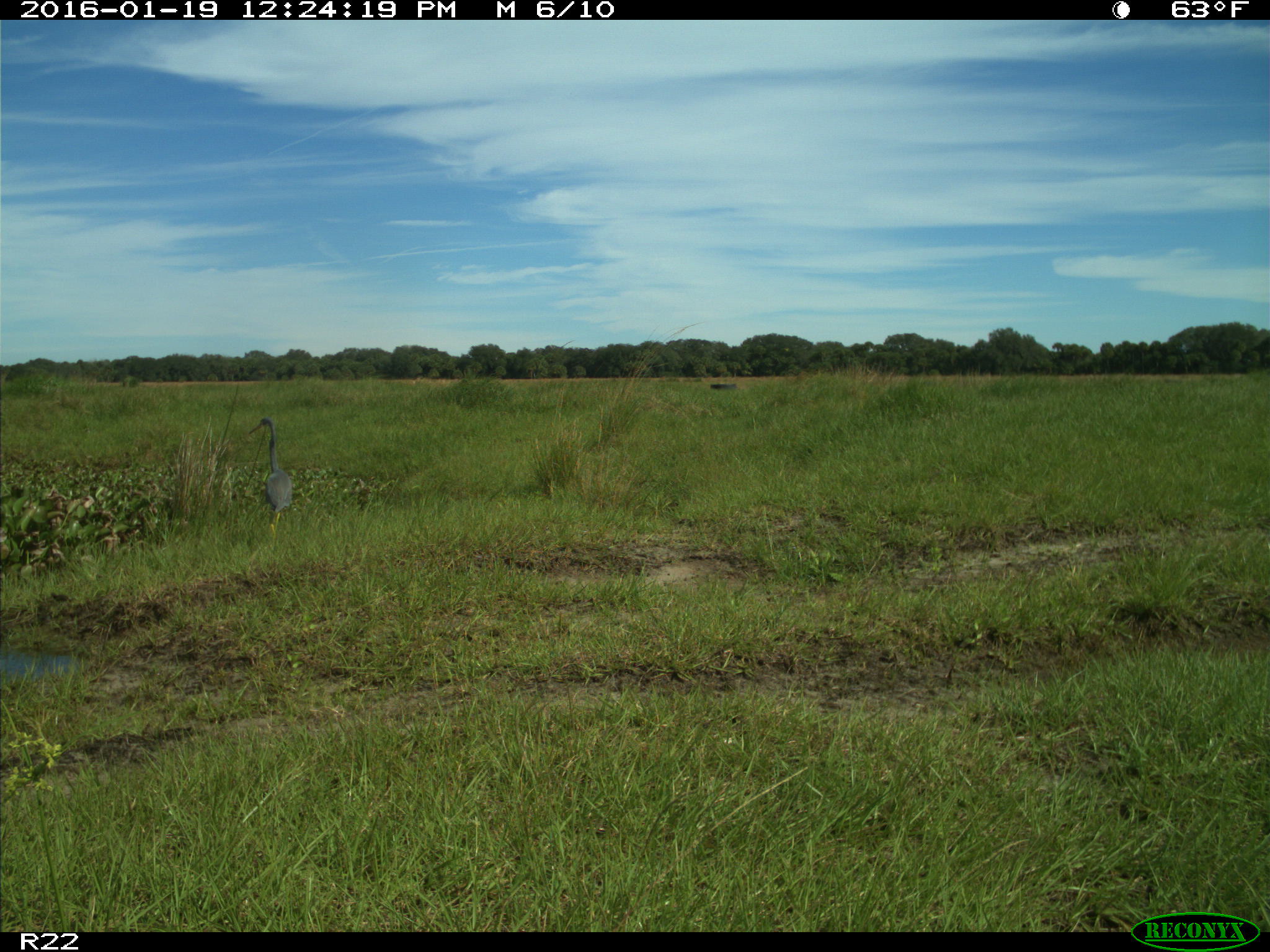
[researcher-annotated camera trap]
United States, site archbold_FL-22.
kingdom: Animalia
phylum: Chordata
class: Aves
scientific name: Aves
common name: birds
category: unidentified bird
Unidentified bird (birds) (Aves).